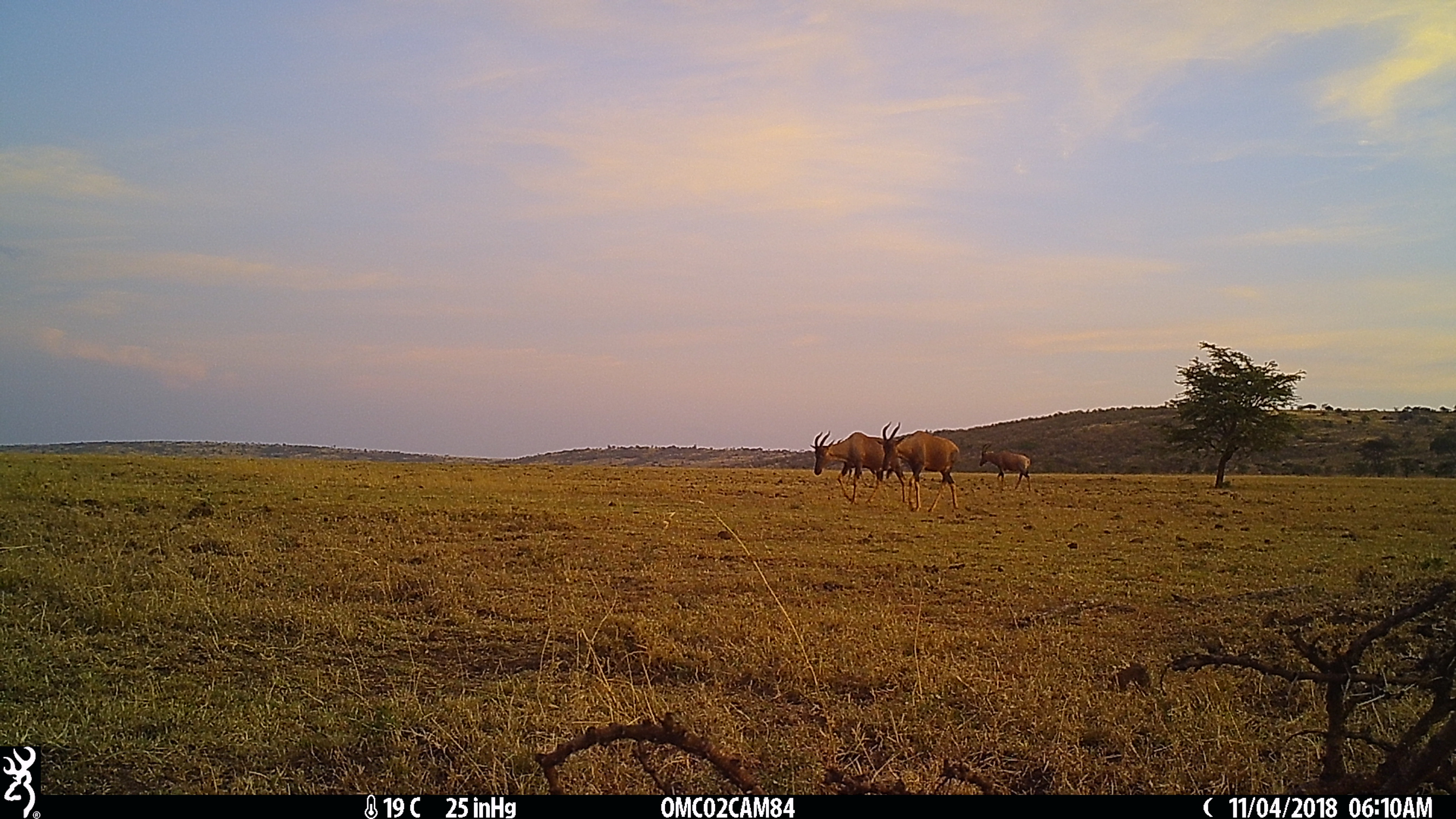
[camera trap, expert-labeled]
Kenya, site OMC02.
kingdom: Animalia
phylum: Chordata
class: Mammalia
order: Artiodactyla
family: Bovidae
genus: Damaliscus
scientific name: Damaliscus lunatus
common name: topi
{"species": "topi (Damaliscus lunatus)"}